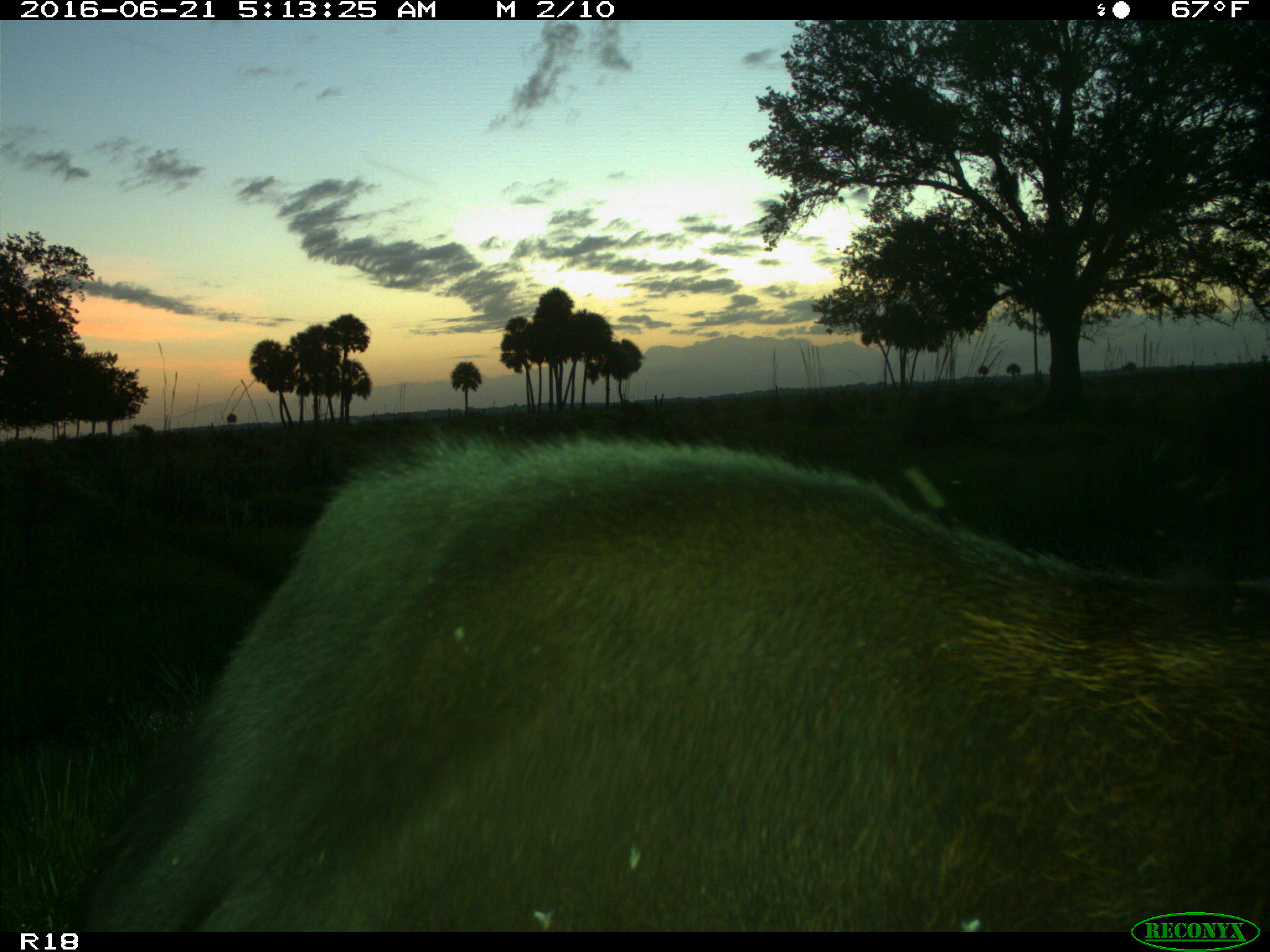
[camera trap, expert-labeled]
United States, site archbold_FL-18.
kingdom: Animalia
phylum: Chordata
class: Mammalia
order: Artiodactyla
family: Bovidae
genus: Bos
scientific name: Bos taurus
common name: domestic cow